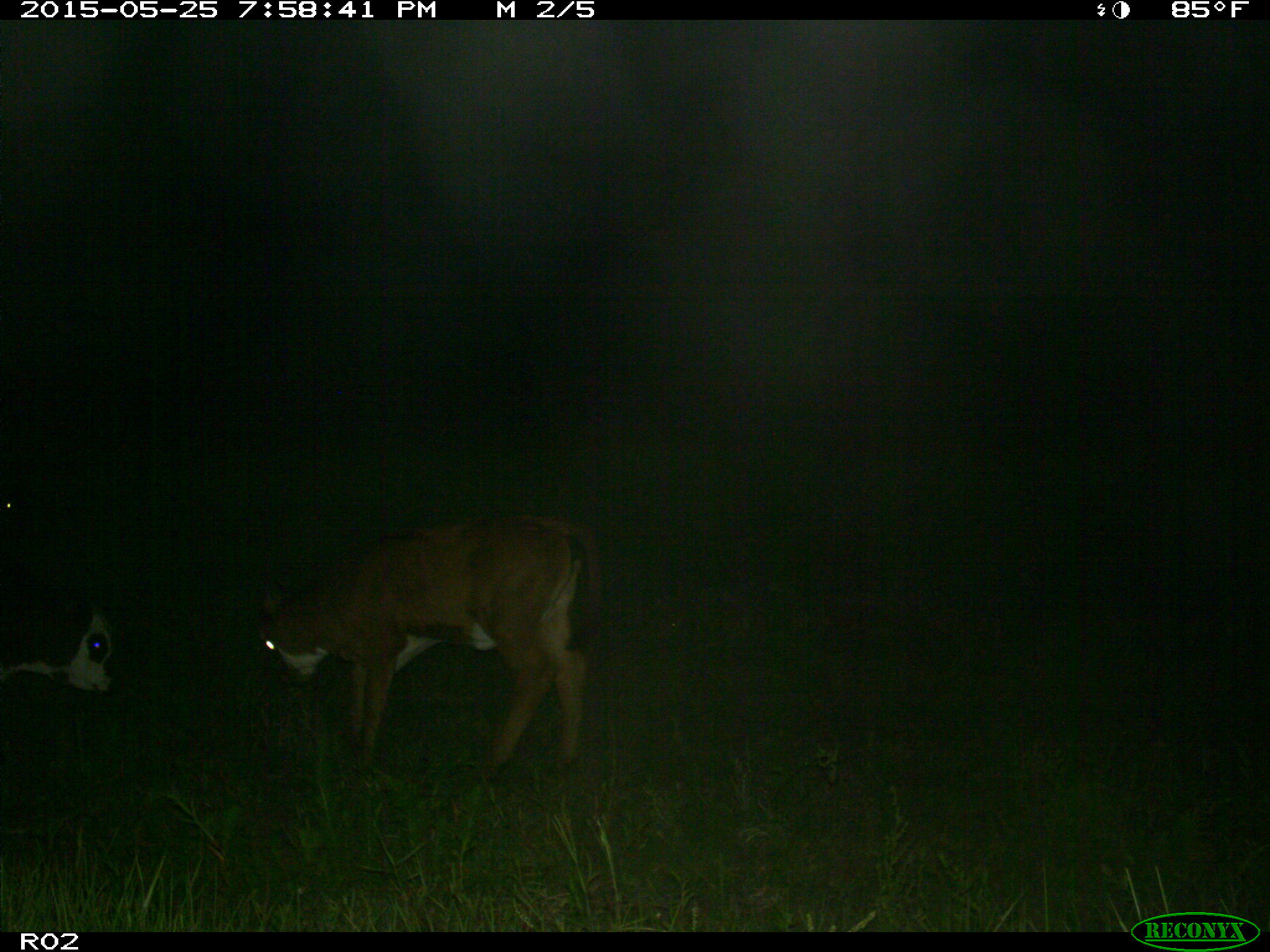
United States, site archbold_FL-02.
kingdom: Animalia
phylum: Chordata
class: Mammalia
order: Artiodactyla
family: Bovidae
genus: Bos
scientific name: Bos taurus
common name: domestic cow